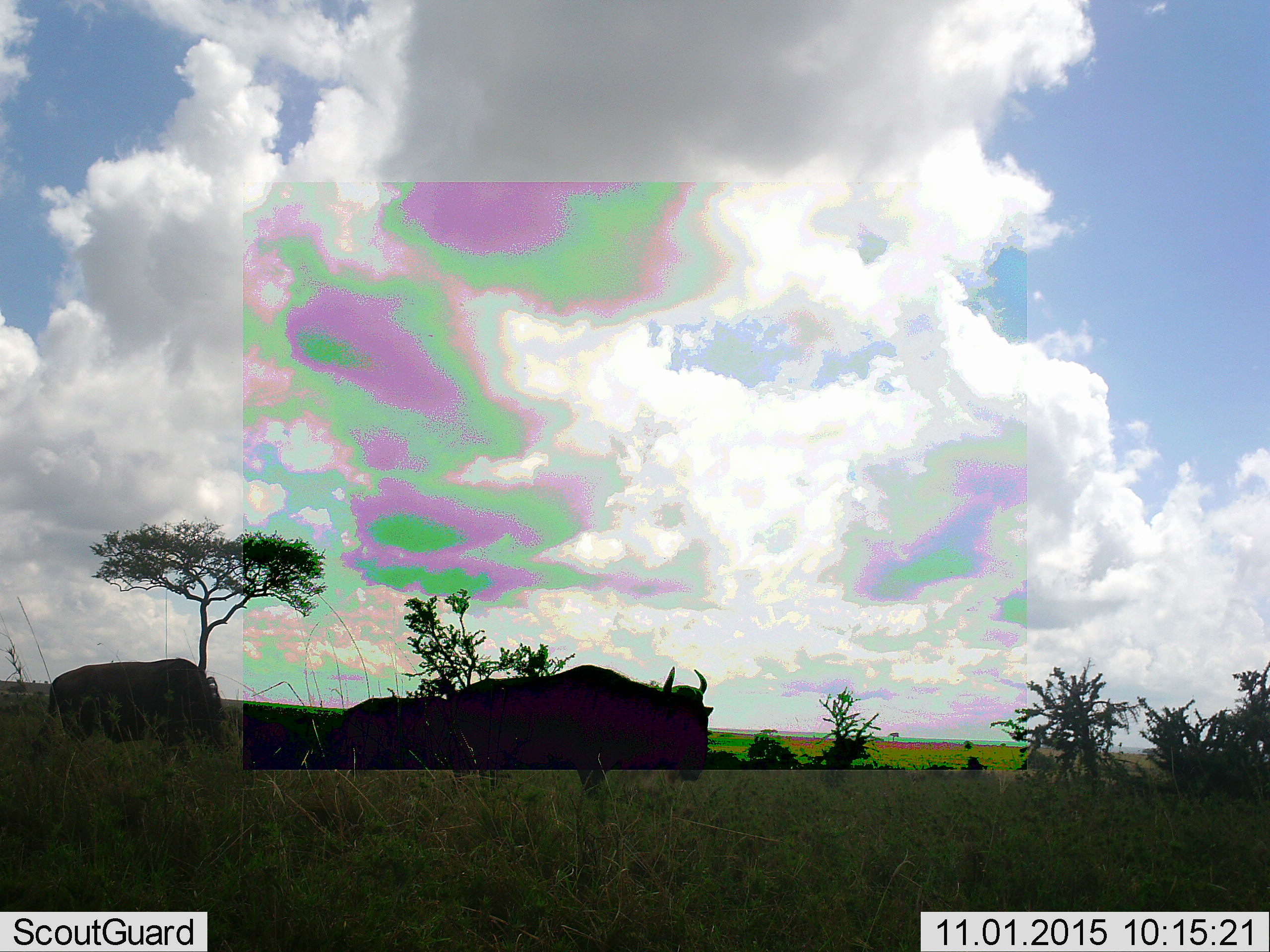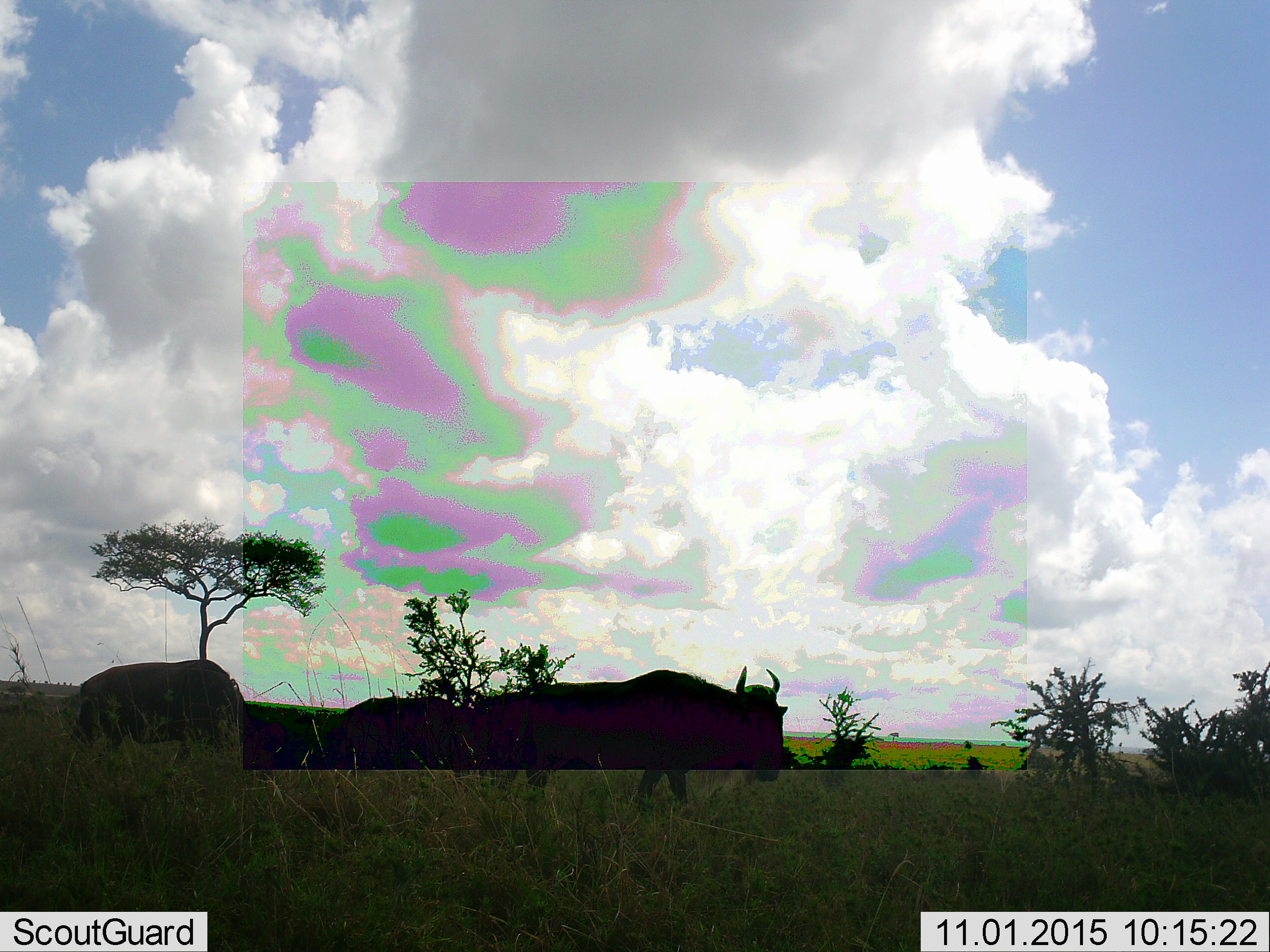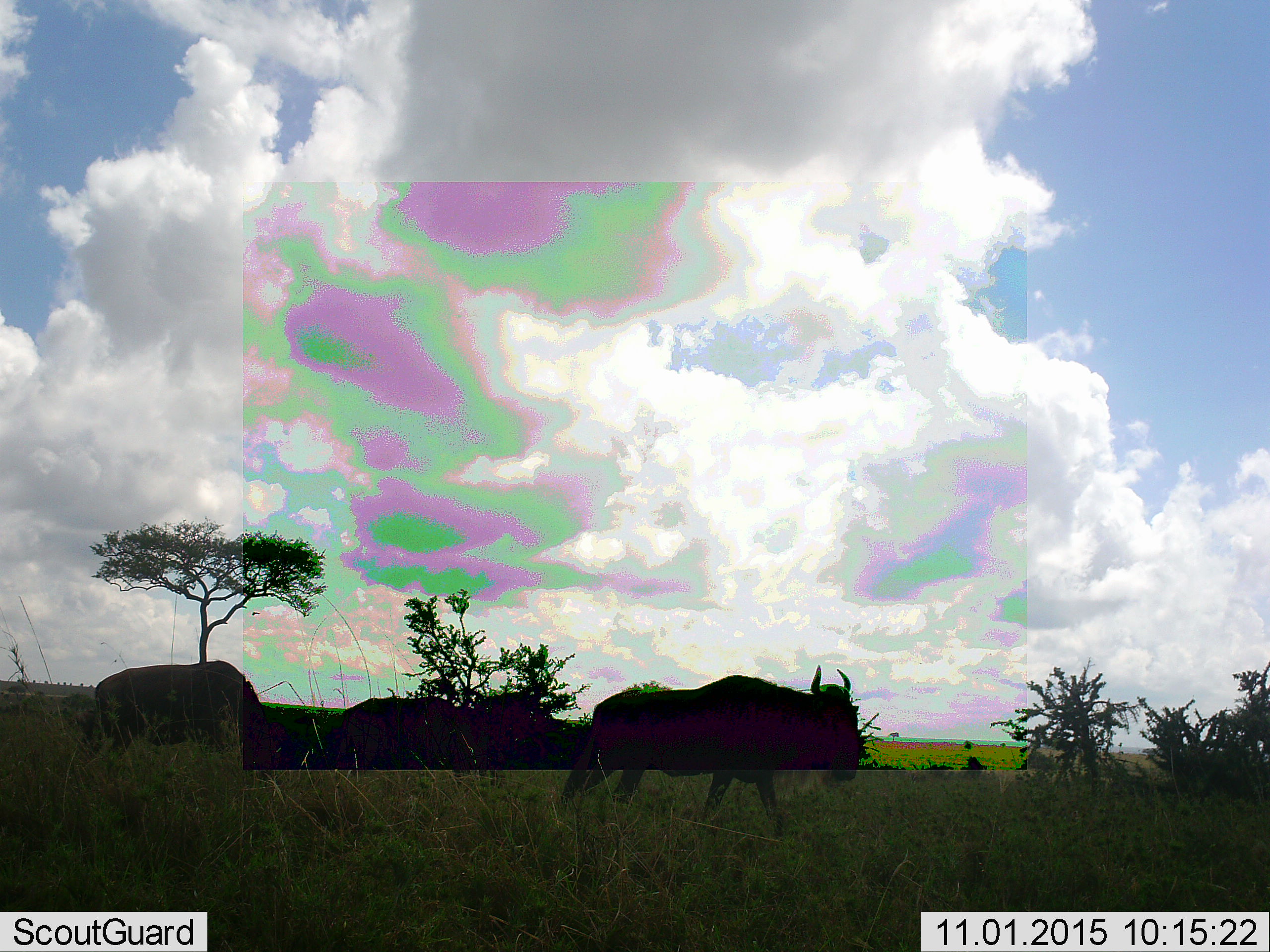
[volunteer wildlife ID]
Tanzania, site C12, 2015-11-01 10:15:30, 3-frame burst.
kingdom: Animalia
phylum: Chordata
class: Mammalia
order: Artiodactyla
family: Bovidae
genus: Connochaetes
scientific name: Connochaetes taurinus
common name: blue wildebeest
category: wildebeest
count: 3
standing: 17%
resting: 0%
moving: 92%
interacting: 0%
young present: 8%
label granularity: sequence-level